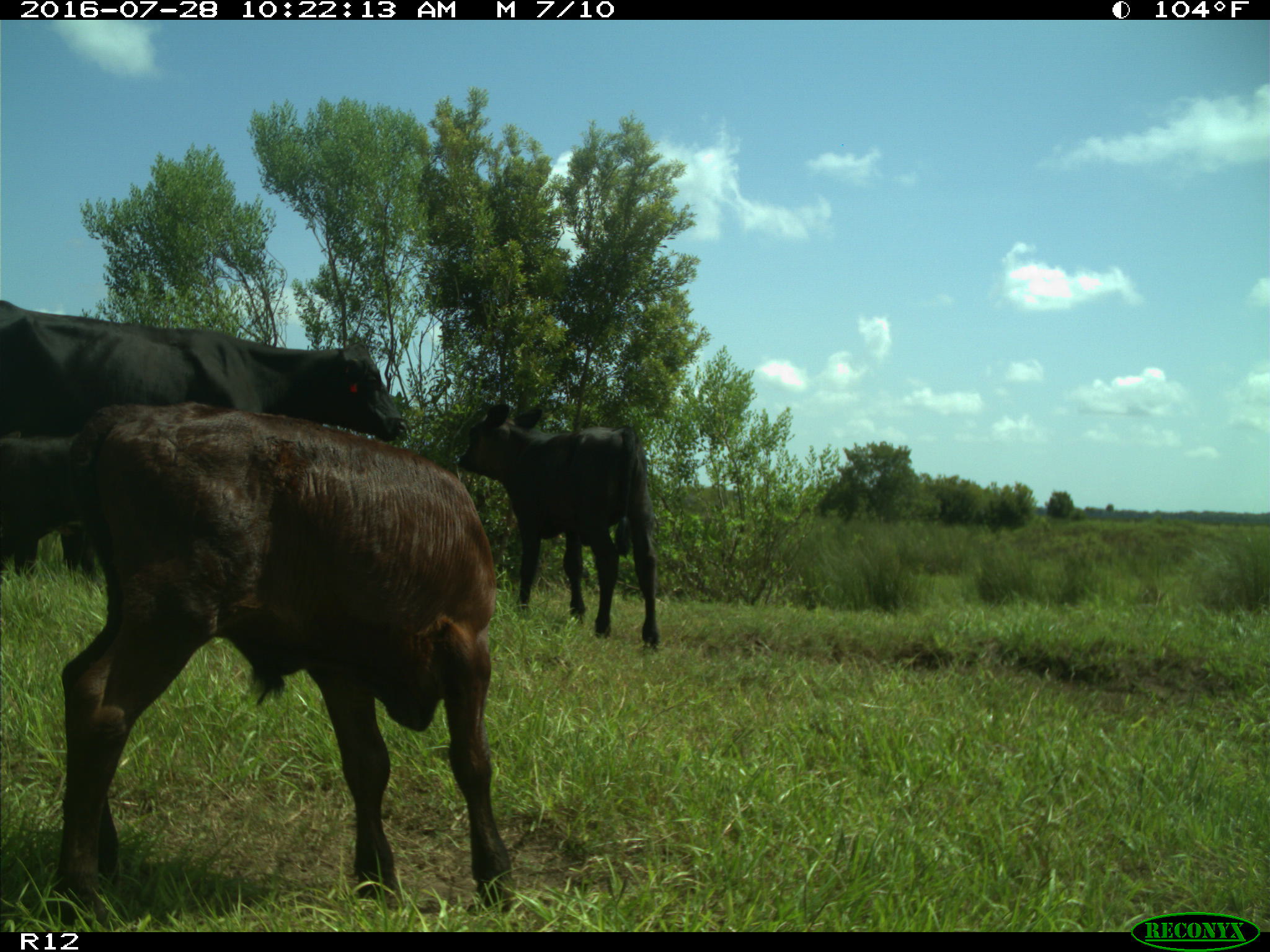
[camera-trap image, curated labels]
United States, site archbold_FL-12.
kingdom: Animalia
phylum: Chordata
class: Mammalia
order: Artiodactyla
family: Bovidae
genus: Bos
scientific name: Bos taurus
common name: domestic cow